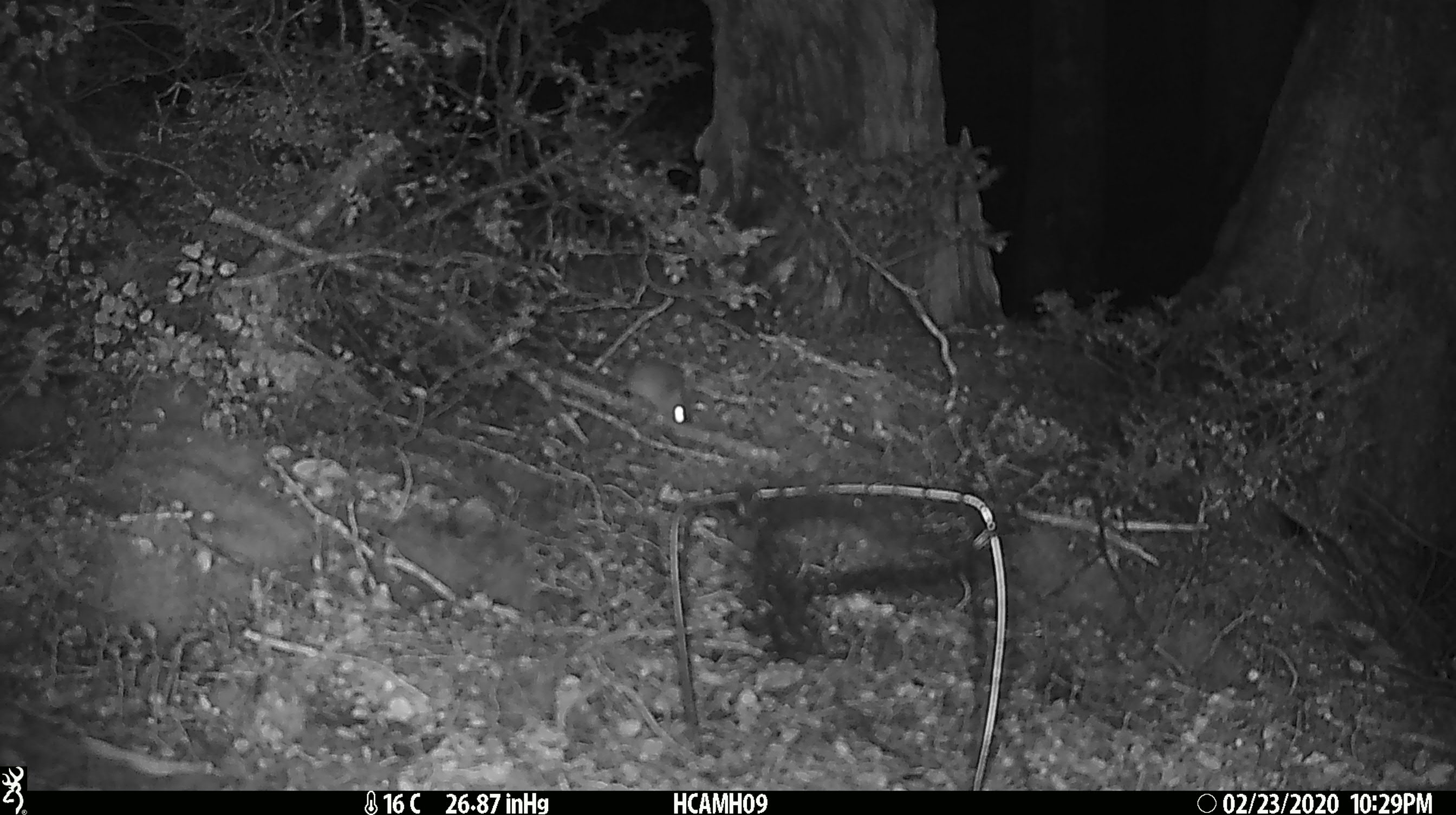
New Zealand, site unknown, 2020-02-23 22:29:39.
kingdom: Animalia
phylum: Chordata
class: Mammalia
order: Rodentia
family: Muridae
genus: Mus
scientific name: Mus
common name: mouse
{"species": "mouse (Mus)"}